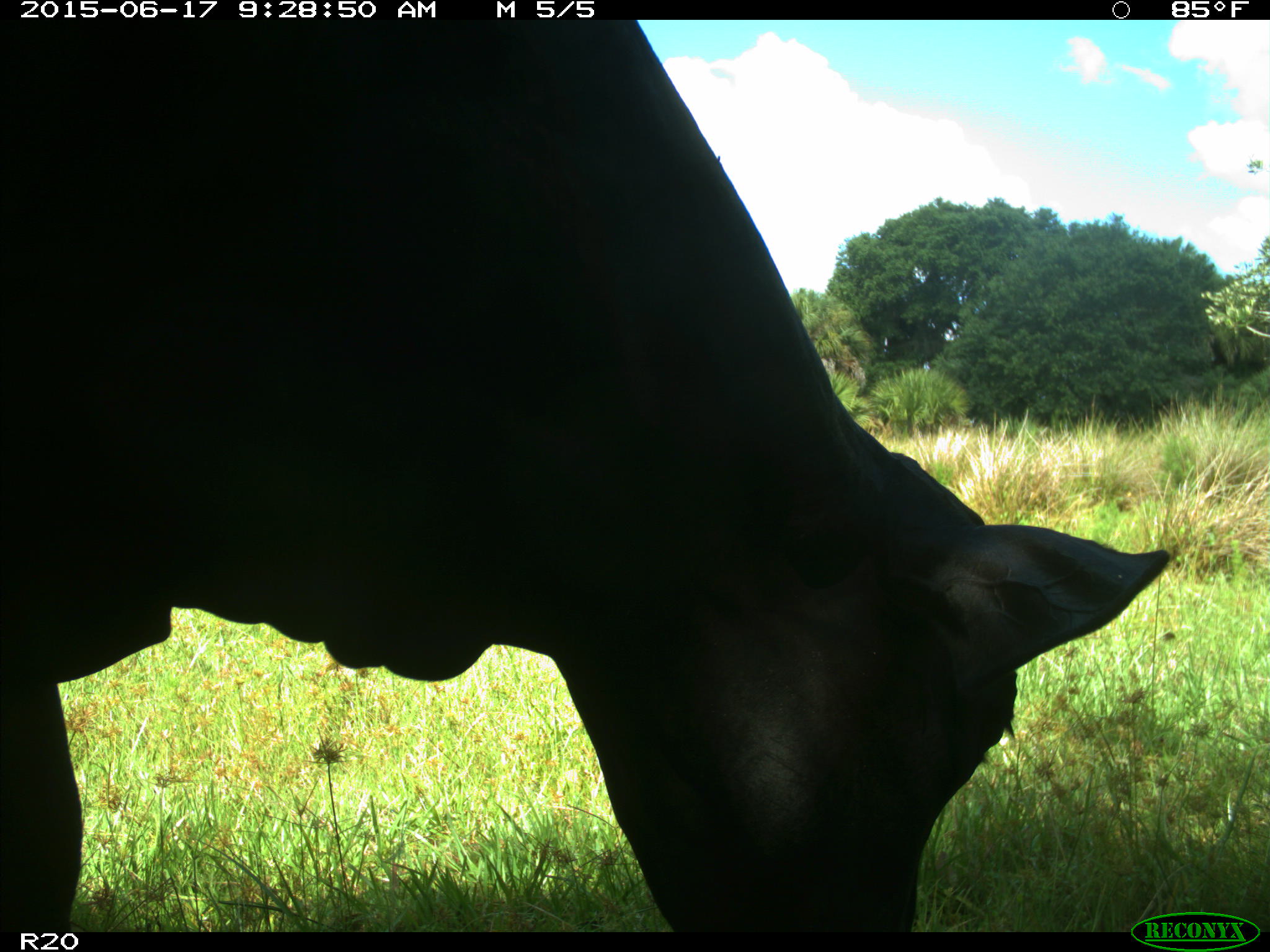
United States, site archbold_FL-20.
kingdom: Animalia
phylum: Chordata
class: Mammalia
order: Artiodactyla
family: Bovidae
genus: Bos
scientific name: Bos taurus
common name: domestic cow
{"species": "Bos taurus (domestic cow)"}